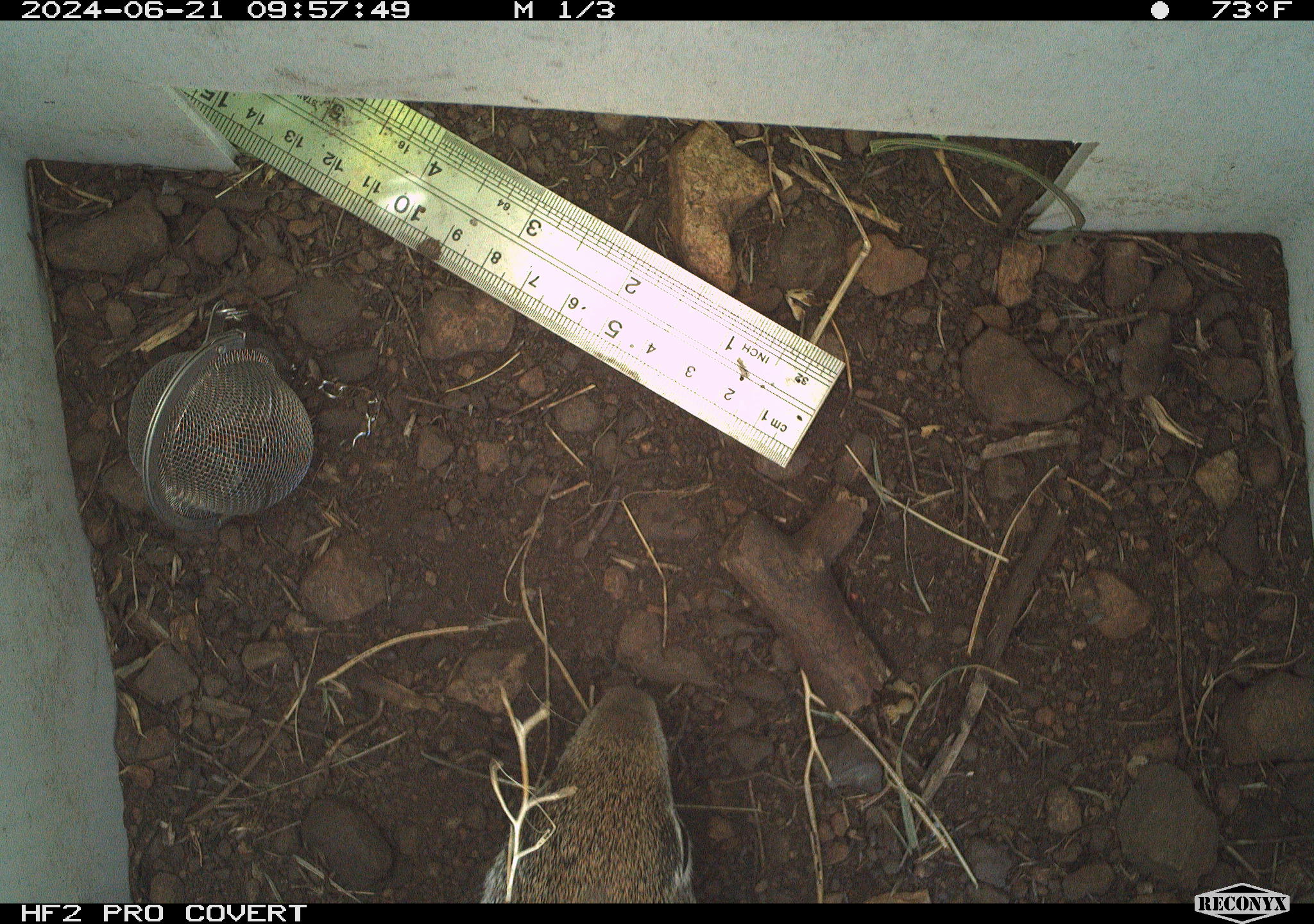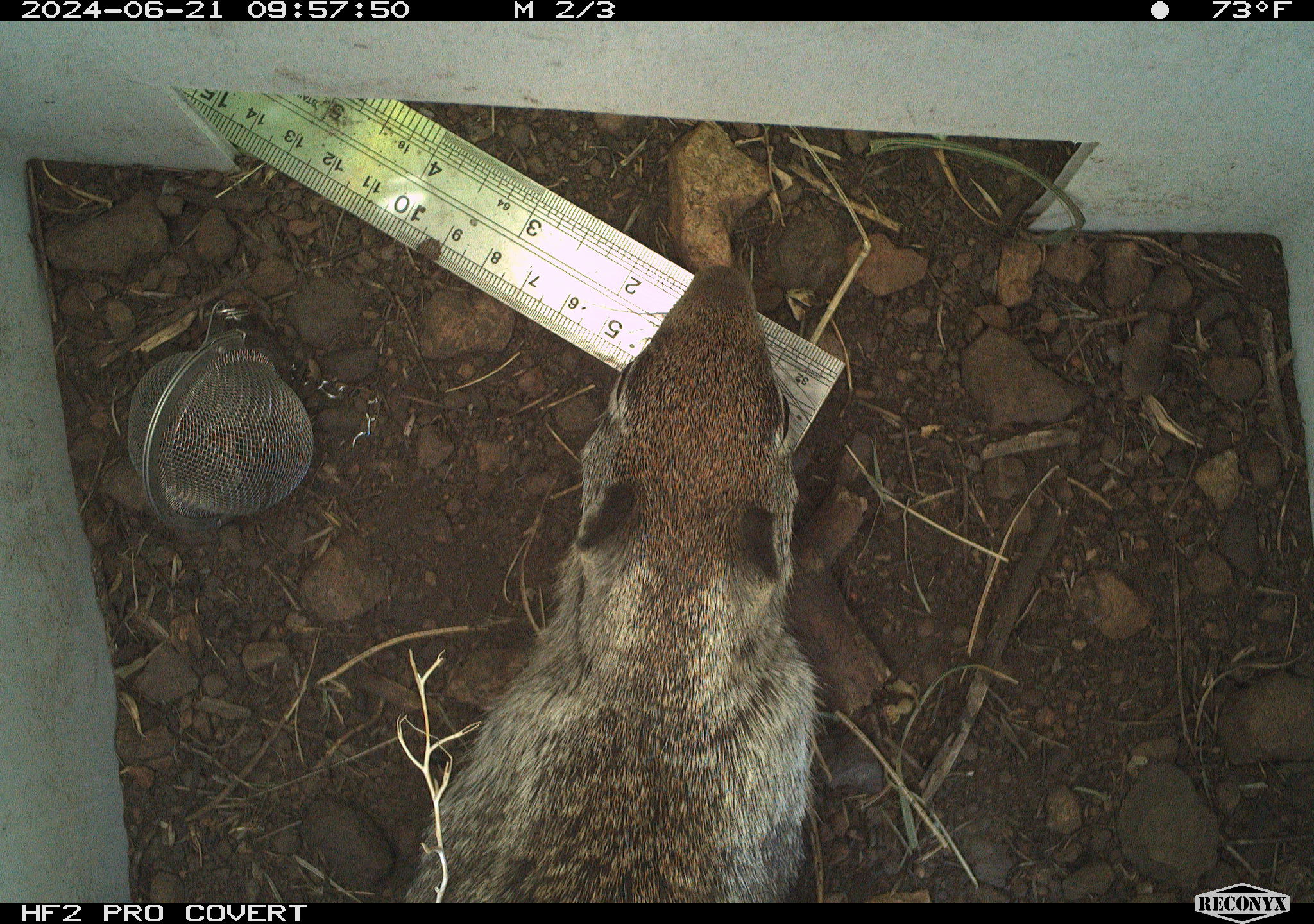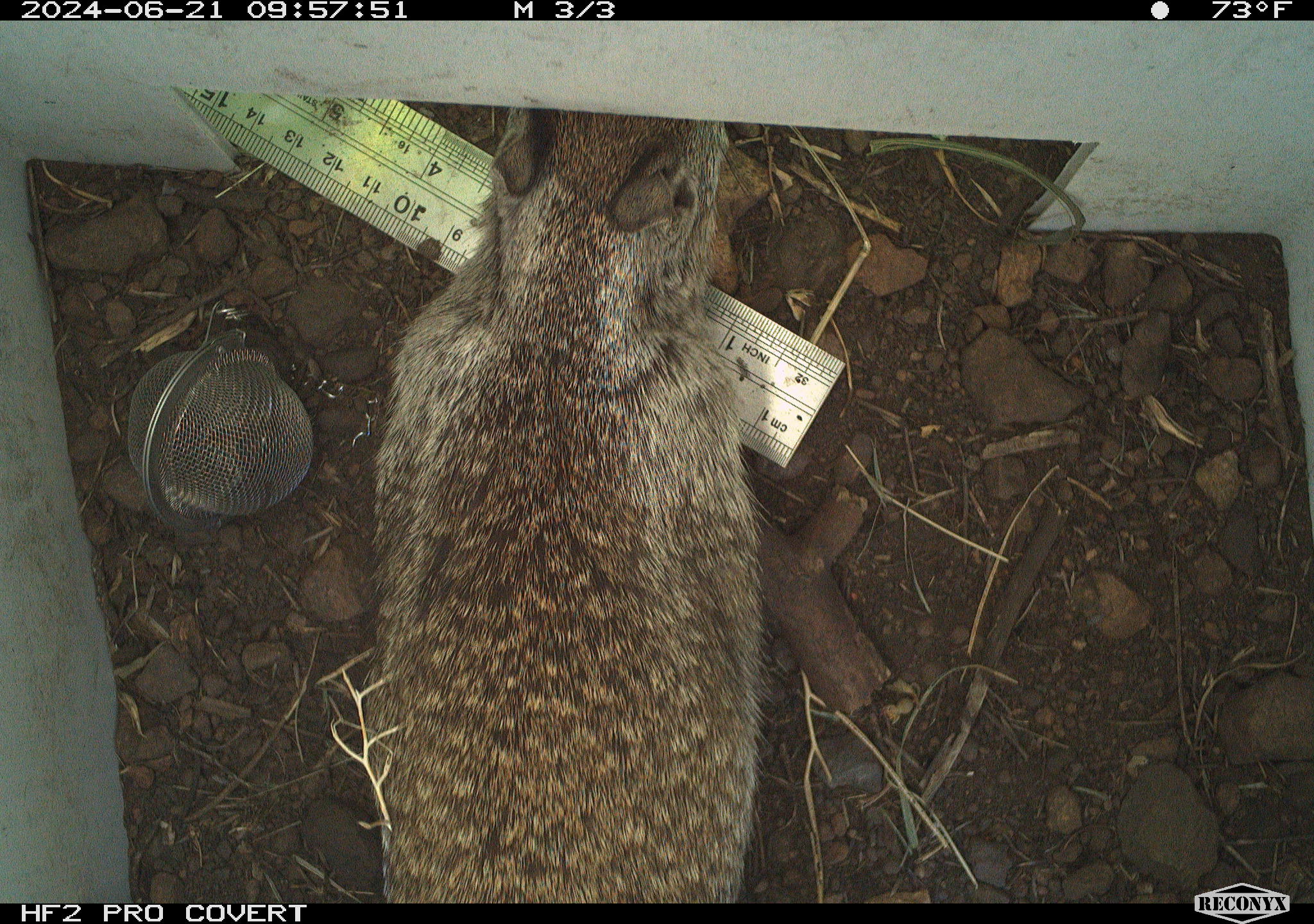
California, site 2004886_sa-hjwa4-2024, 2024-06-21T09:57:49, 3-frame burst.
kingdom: Animalia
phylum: Chordata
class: Mammalia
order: Rodentia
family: Sciuridae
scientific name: Sciuridae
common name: squirrels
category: sciuridae family